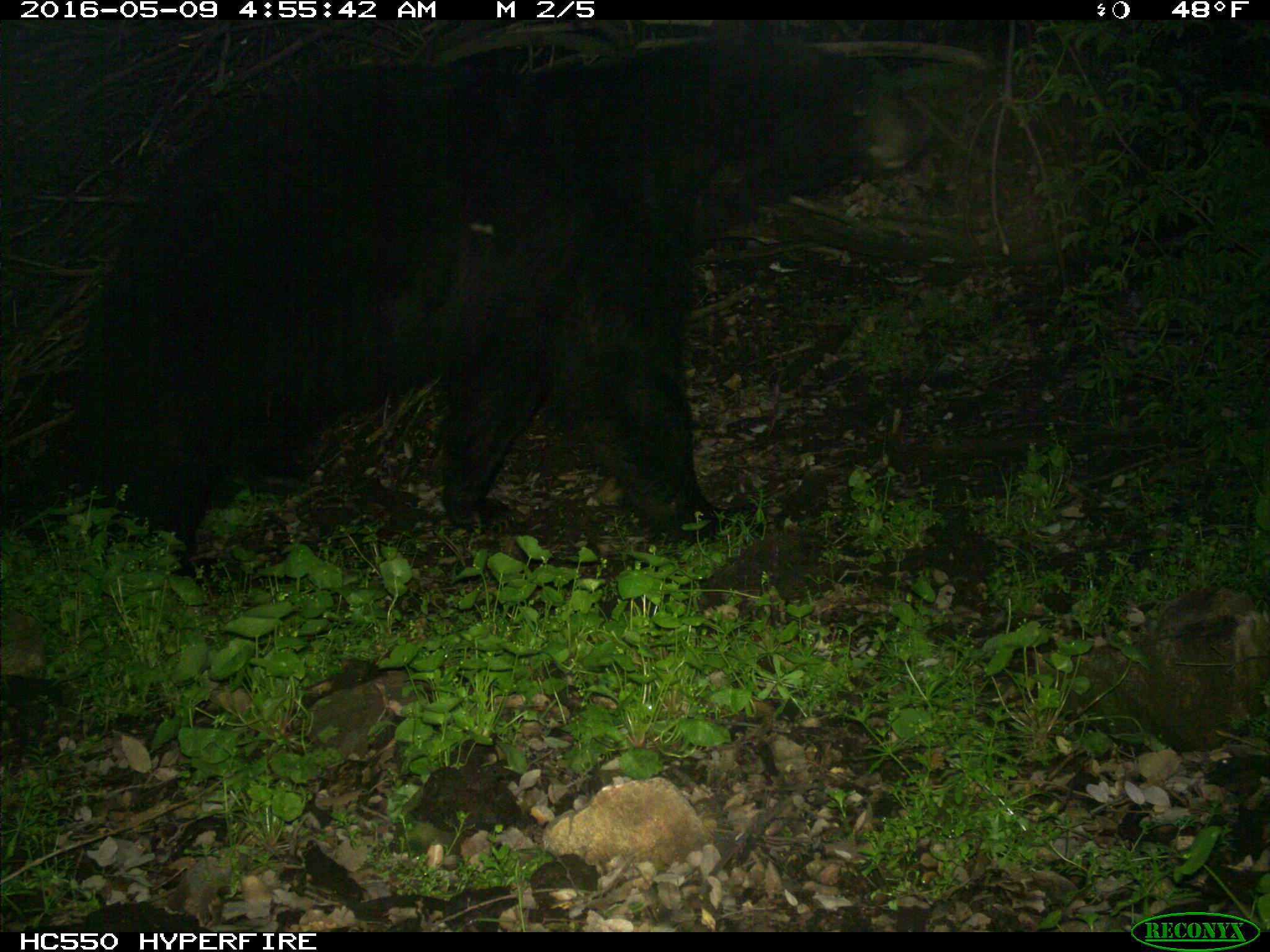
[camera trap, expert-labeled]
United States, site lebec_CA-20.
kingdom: Animalia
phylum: Chordata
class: Mammalia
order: Carnivora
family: Ursidae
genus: Ursus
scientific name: Ursus americanus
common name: american black bear